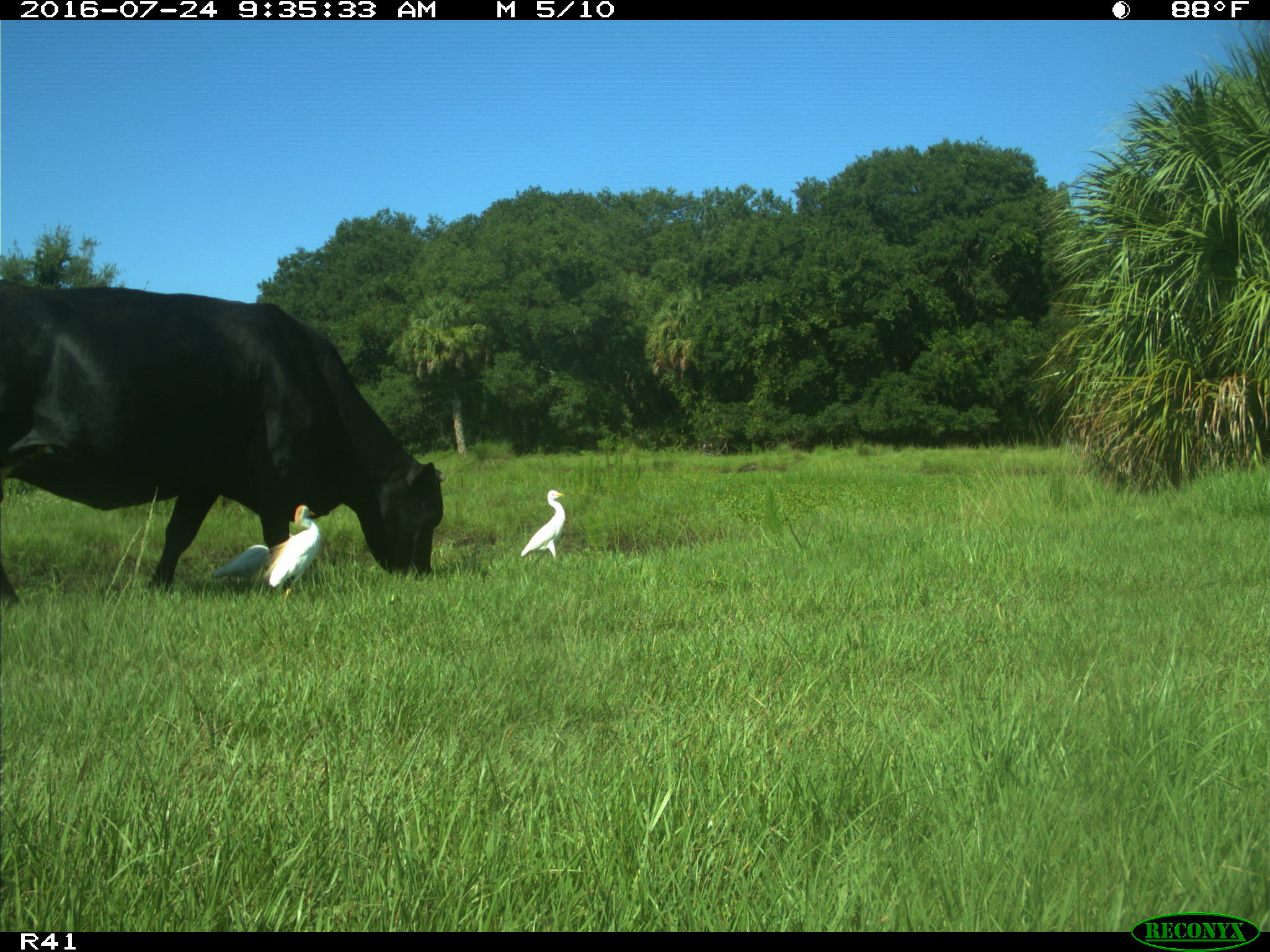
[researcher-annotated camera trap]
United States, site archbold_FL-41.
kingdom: Animalia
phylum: Chordata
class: Mammalia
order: Artiodactyla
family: Bovidae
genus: Bos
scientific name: Bos taurus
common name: domestic cow